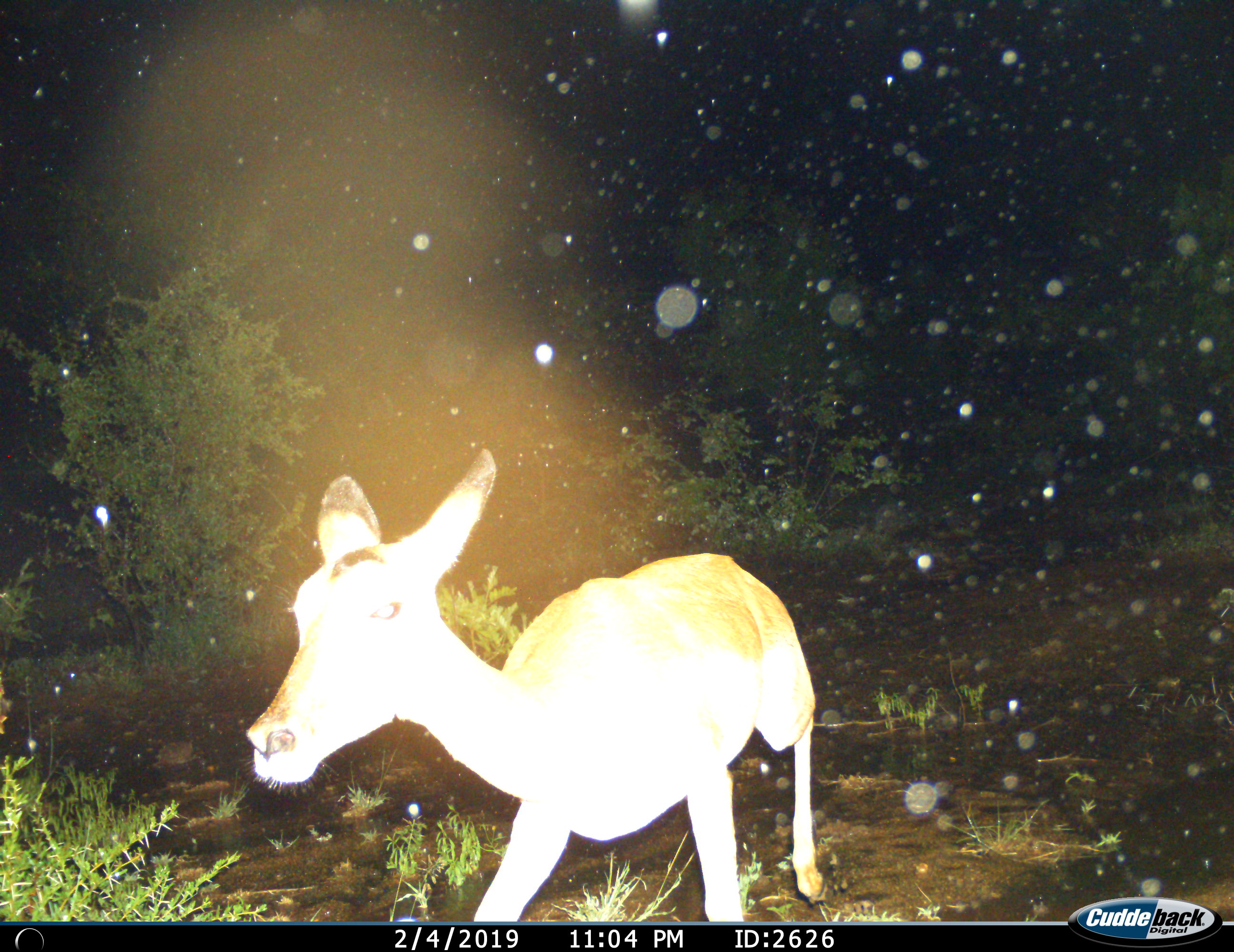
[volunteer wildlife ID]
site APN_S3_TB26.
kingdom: Animalia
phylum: Chordata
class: Mammalia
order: Artiodactyla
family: Bovidae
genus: Aepyceros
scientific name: Aepyceros melampus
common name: impala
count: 1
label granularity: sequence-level